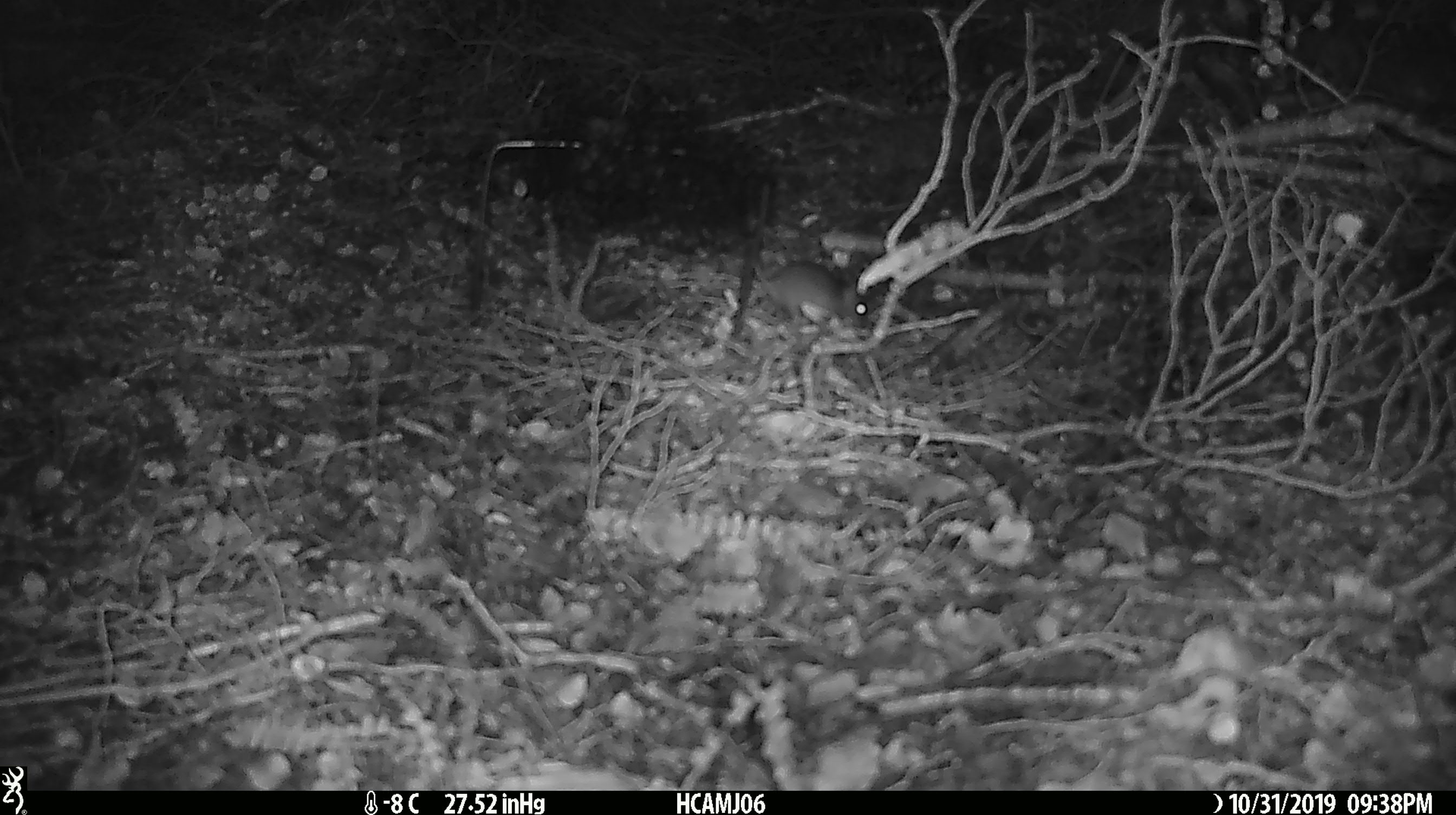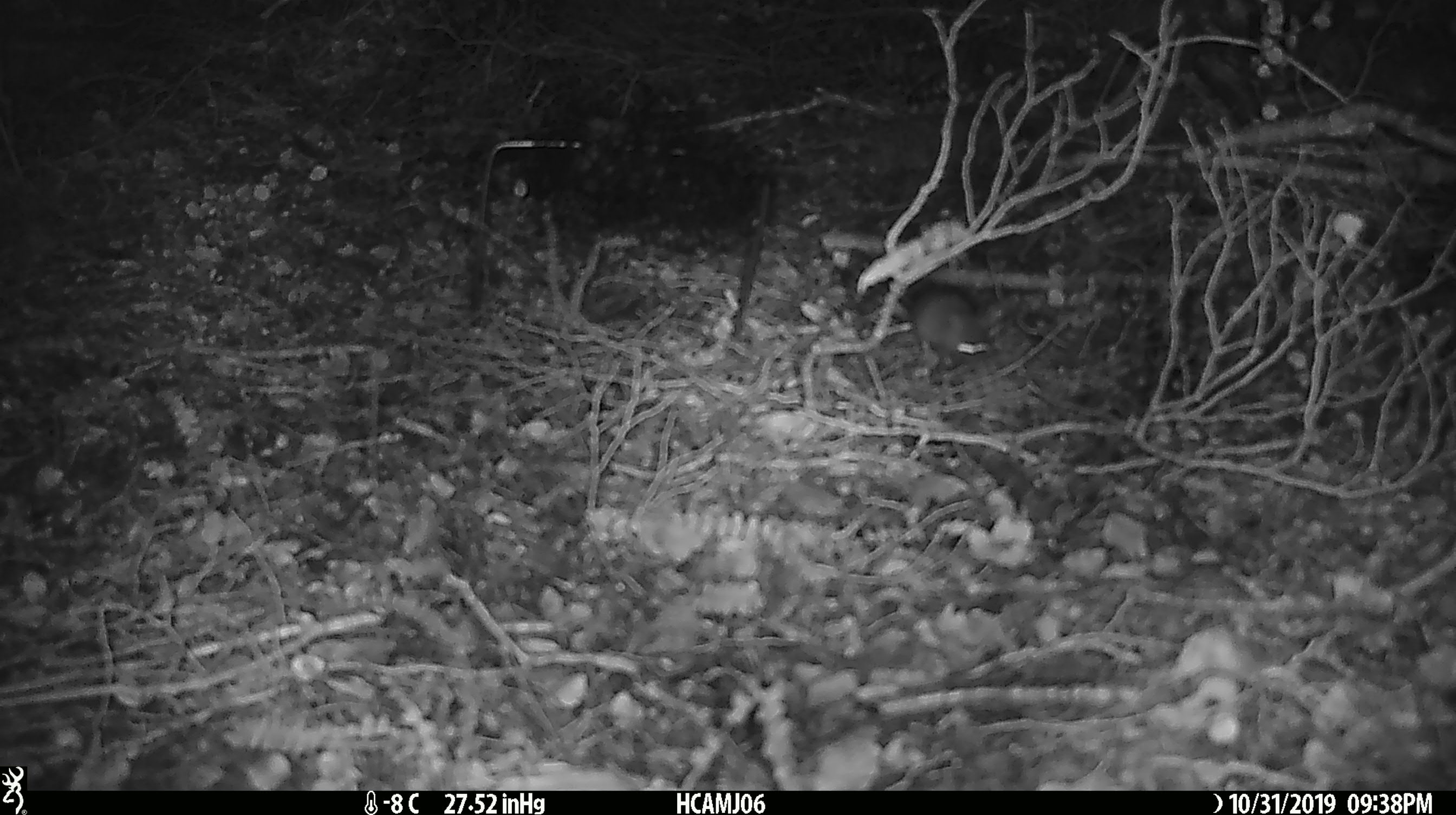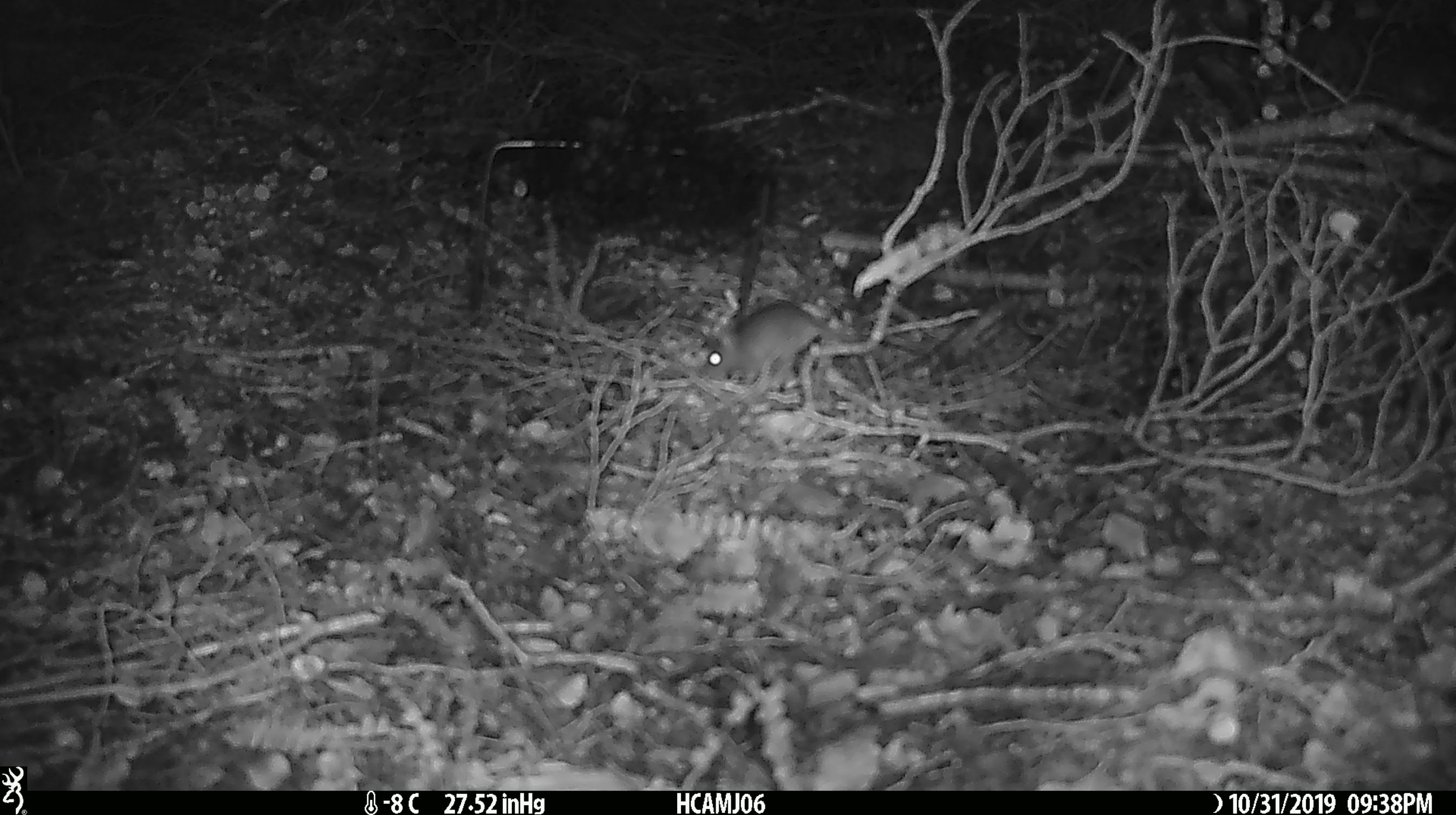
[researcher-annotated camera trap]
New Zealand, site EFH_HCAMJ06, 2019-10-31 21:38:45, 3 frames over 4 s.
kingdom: Animalia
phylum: Chordata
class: Mammalia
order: Rodentia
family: Muridae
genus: Mus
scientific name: Mus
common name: mouse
Mouse (Mus).